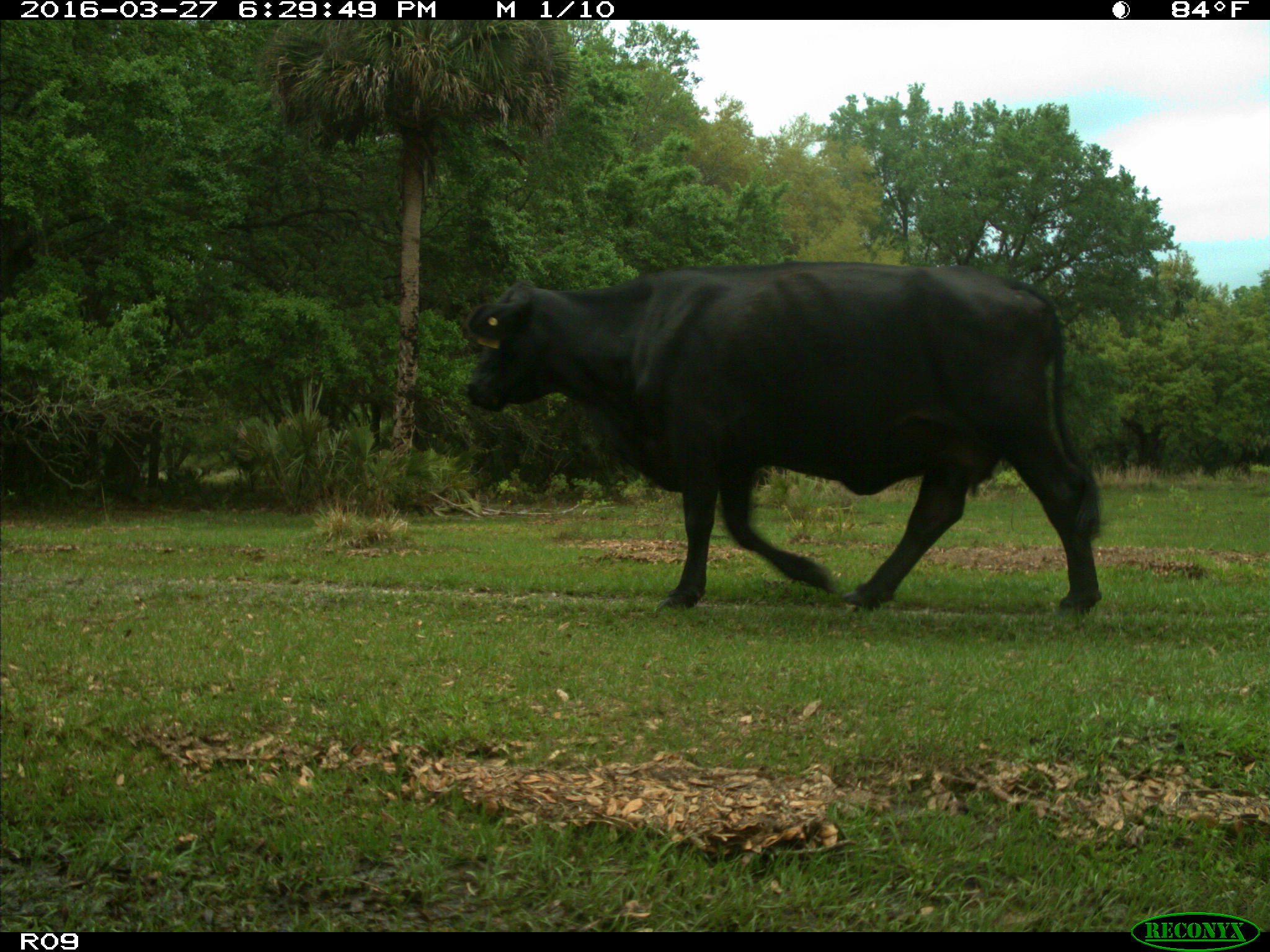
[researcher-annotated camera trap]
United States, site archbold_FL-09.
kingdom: Animalia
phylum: Chordata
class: Mammalia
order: Artiodactyla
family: Bovidae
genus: Bos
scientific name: Bos taurus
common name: domestic cow